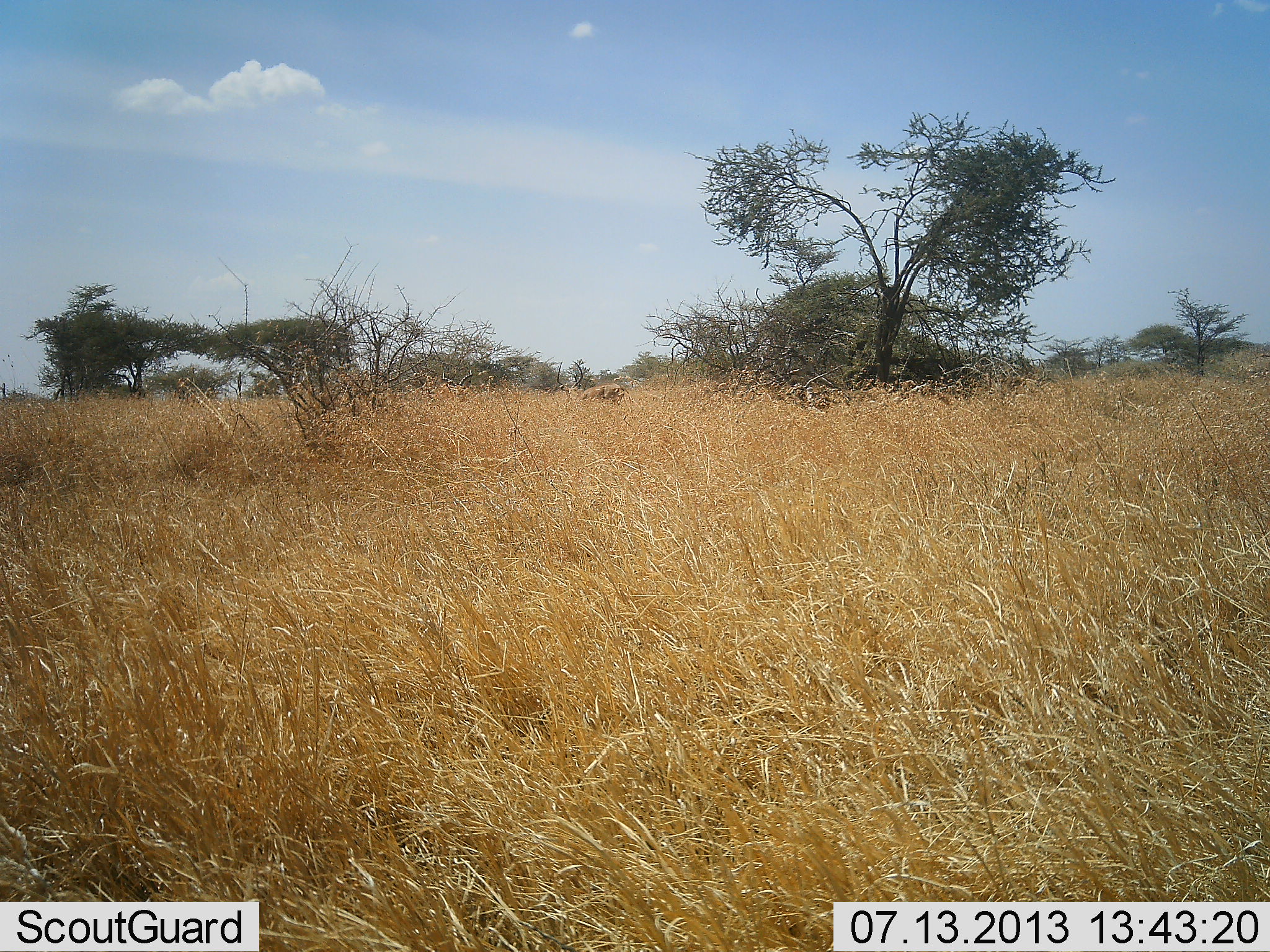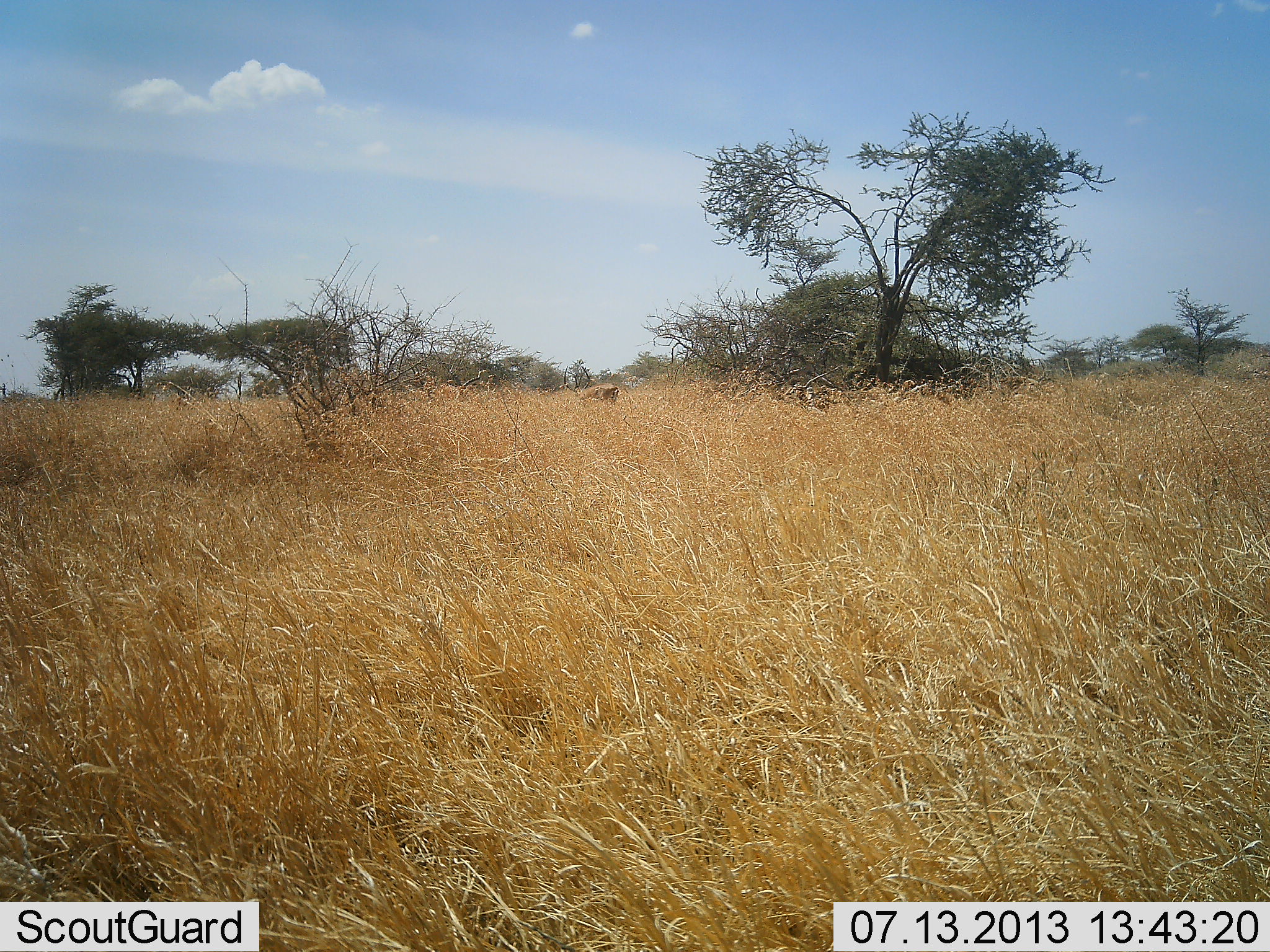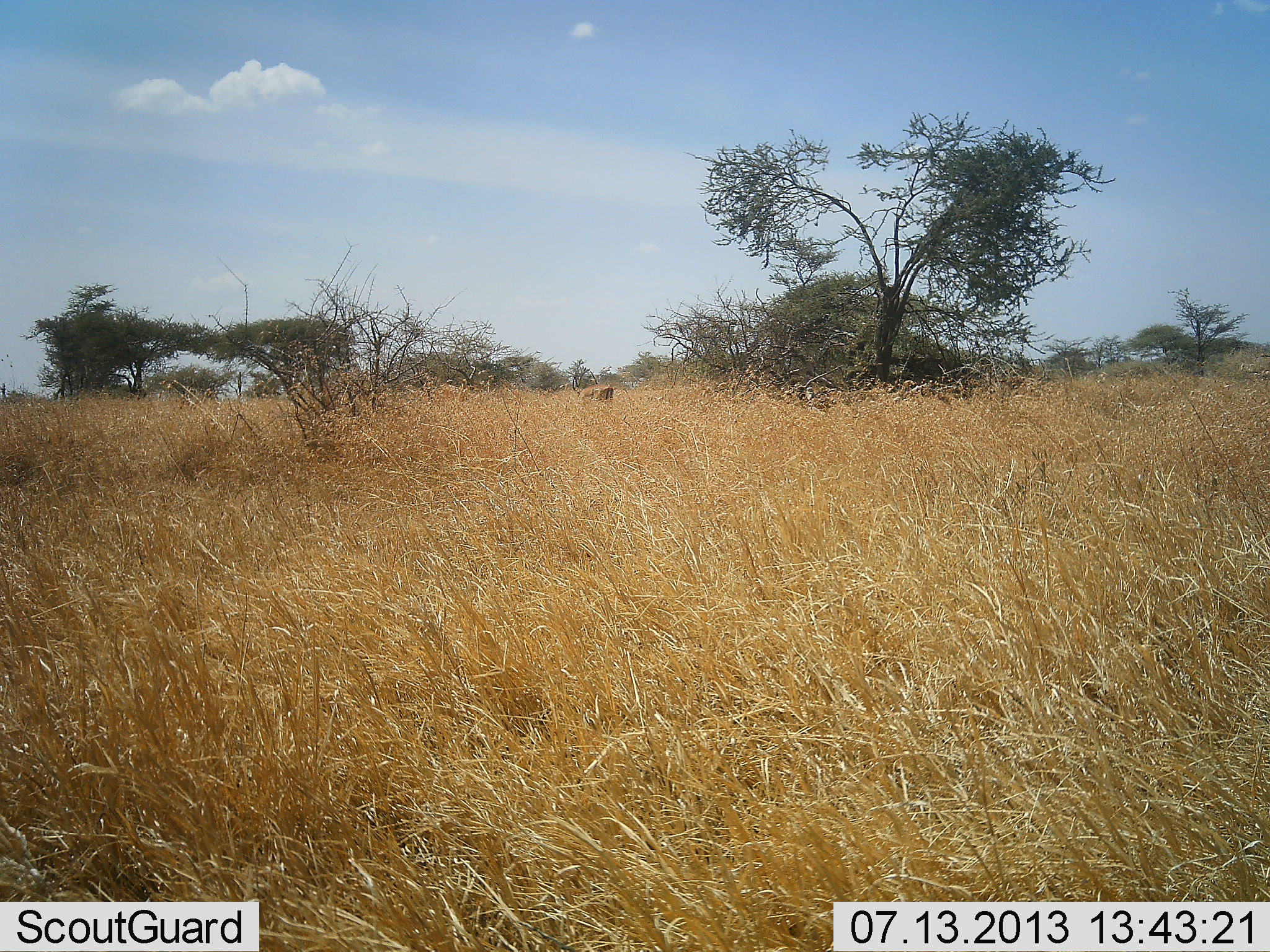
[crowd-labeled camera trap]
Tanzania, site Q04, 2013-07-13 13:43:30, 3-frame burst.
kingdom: Animalia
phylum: Chordata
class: Mammalia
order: Artiodactyla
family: Bovidae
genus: Aepyceros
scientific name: Aepyceros melampus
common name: impala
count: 2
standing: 50%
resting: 0%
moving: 12%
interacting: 0%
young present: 0%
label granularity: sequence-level